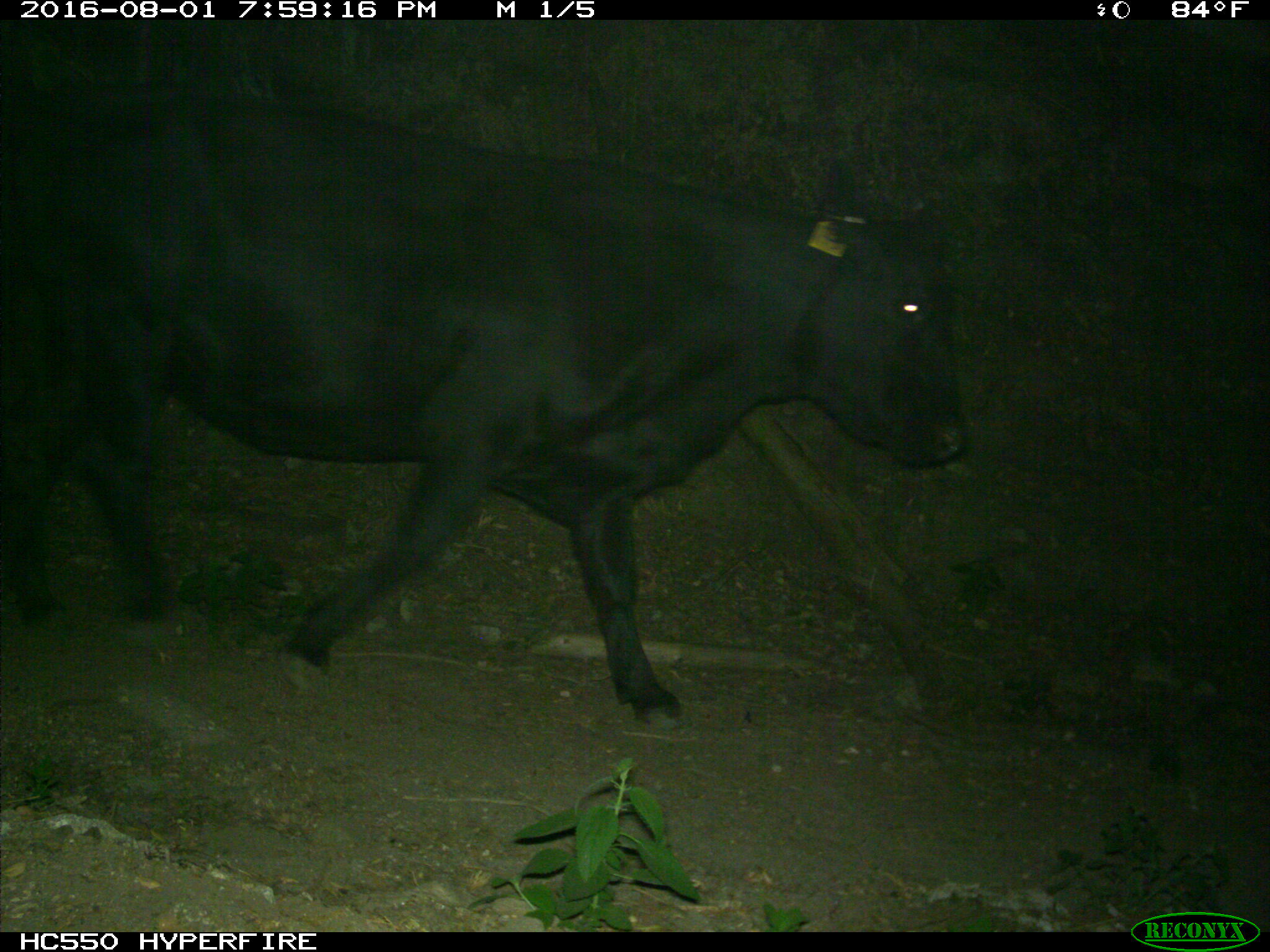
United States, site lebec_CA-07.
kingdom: Animalia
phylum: Chordata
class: Mammalia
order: Artiodactyla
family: Bovidae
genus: Bos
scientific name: Bos taurus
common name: domestic cow